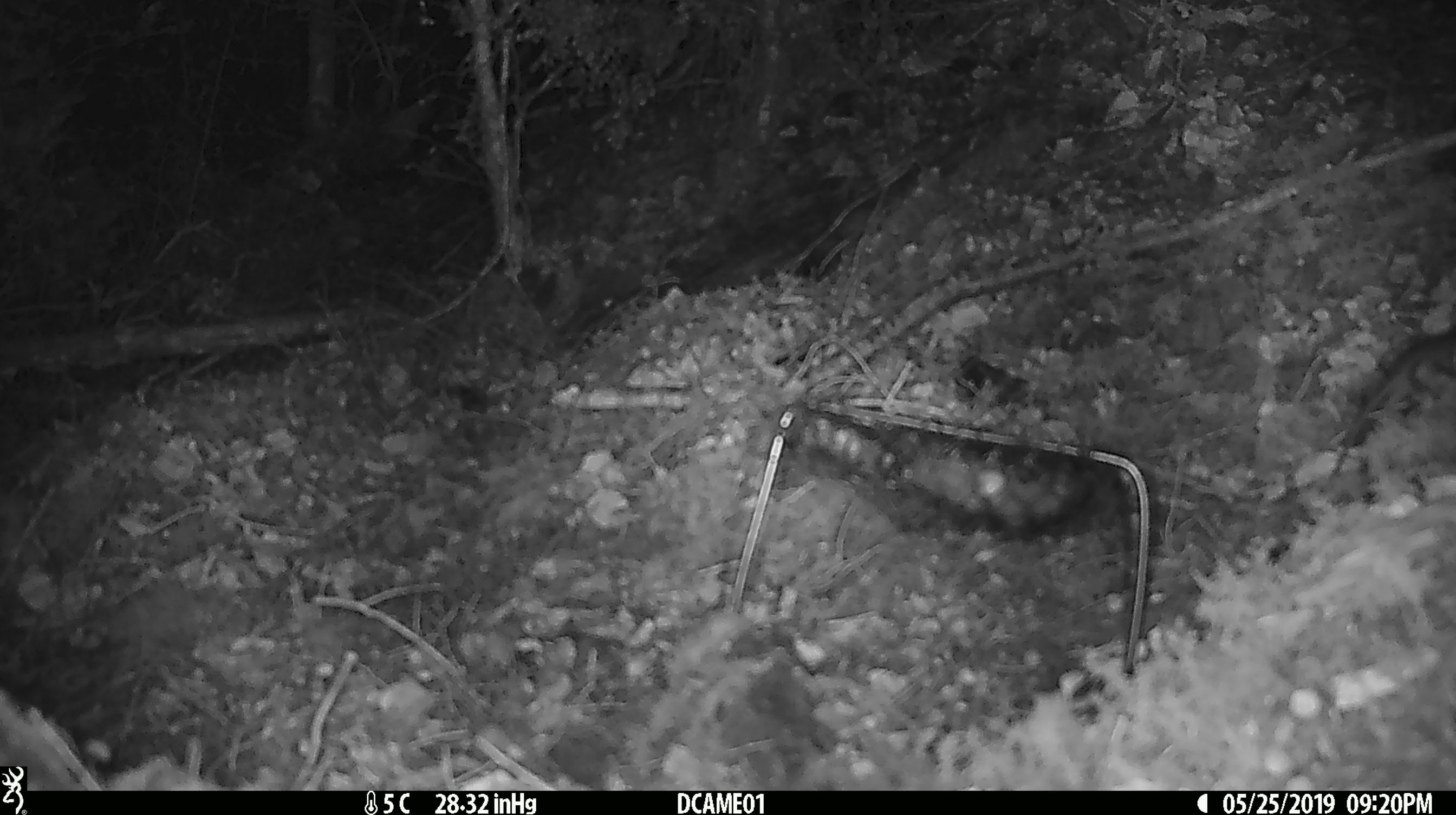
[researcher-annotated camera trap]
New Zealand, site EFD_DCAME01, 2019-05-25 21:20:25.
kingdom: Animalia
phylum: Chordata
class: Mammalia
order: Rodentia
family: Muridae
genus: Mus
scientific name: Mus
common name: mouse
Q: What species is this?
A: Mouse (Mus).